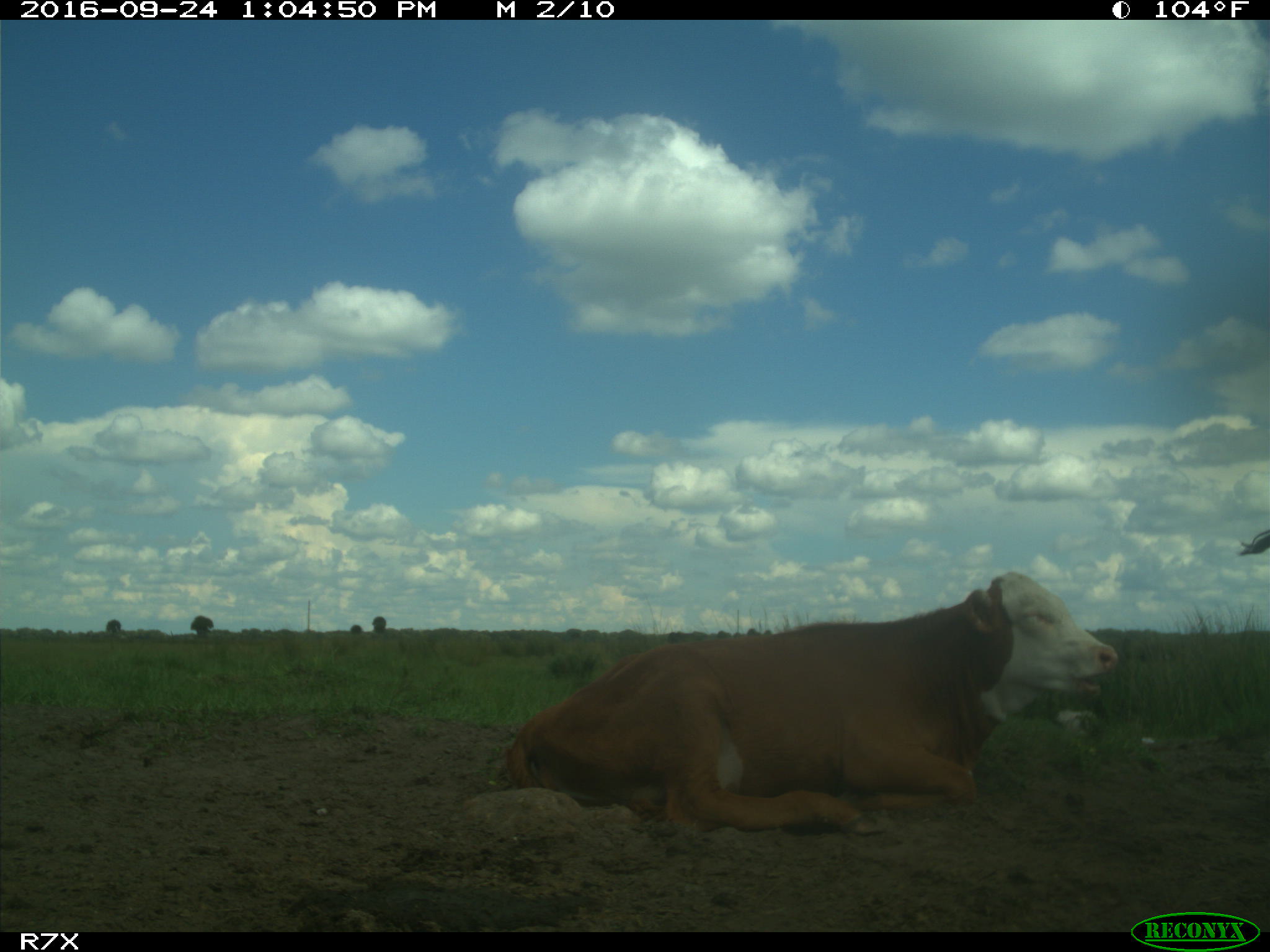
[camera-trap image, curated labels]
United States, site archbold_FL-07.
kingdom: Animalia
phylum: Chordata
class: Mammalia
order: Artiodactyla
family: Bovidae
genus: Bos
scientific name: Bos taurus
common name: domestic cow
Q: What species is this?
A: Bos taurus (domestic cow).